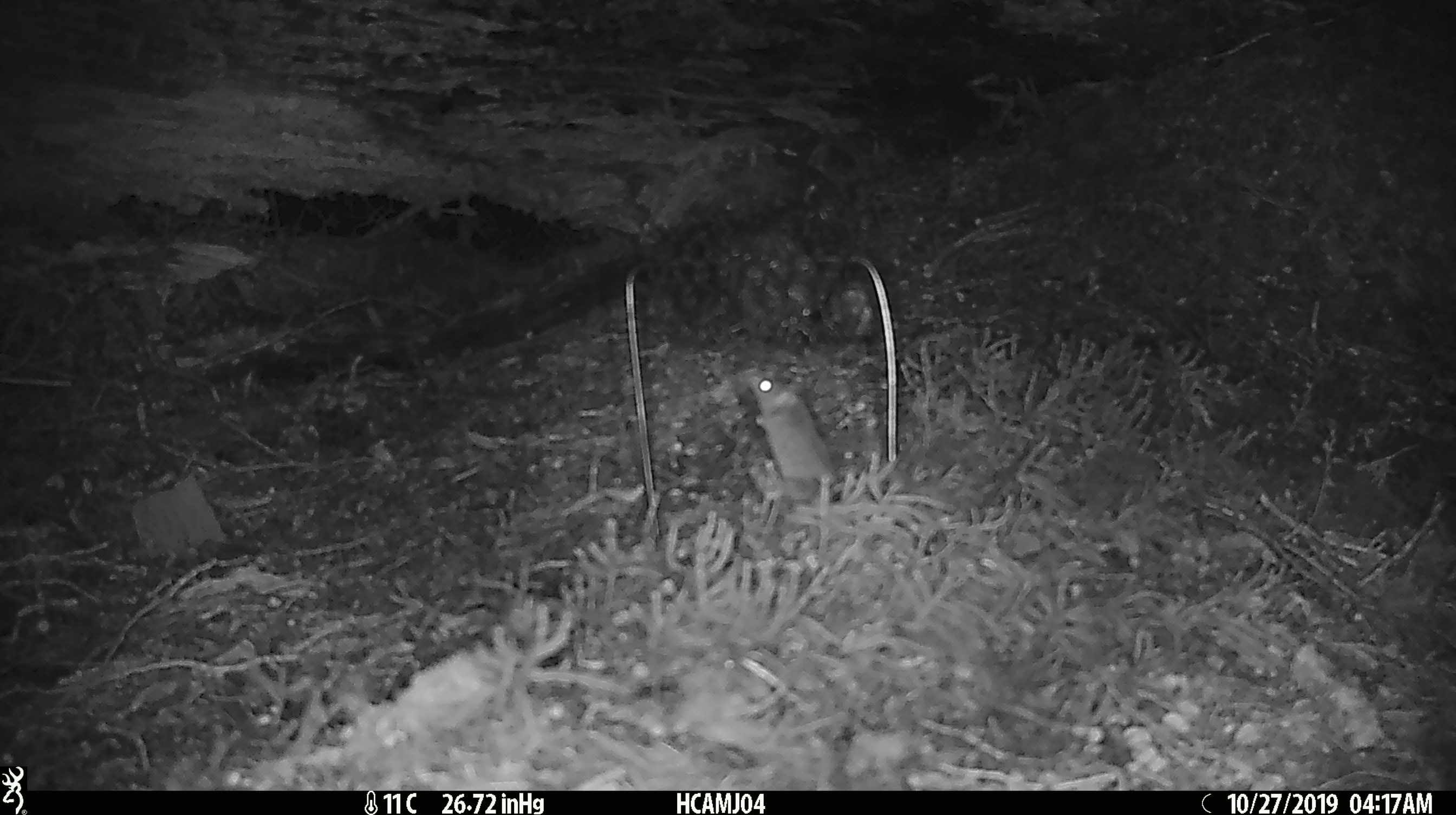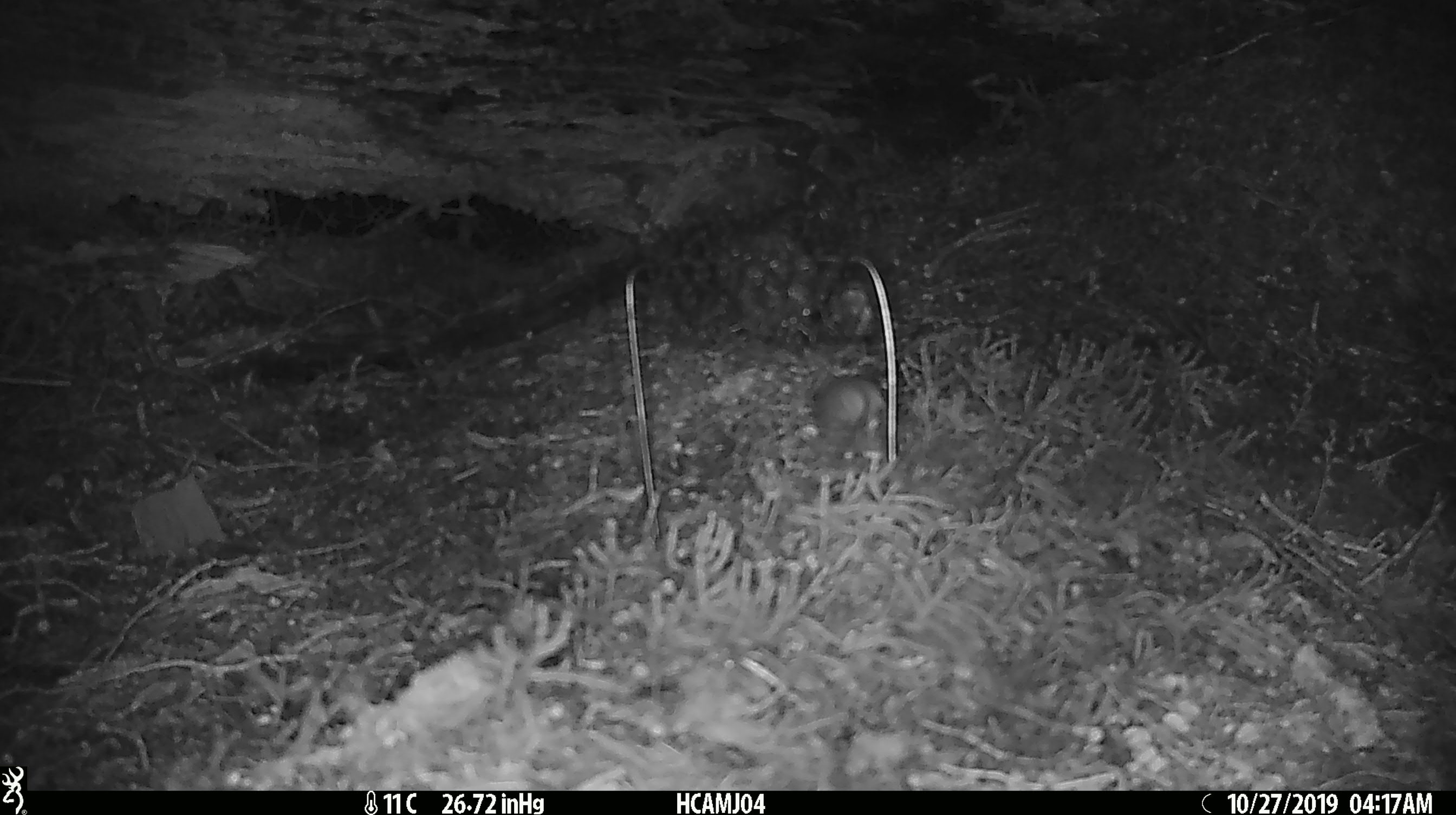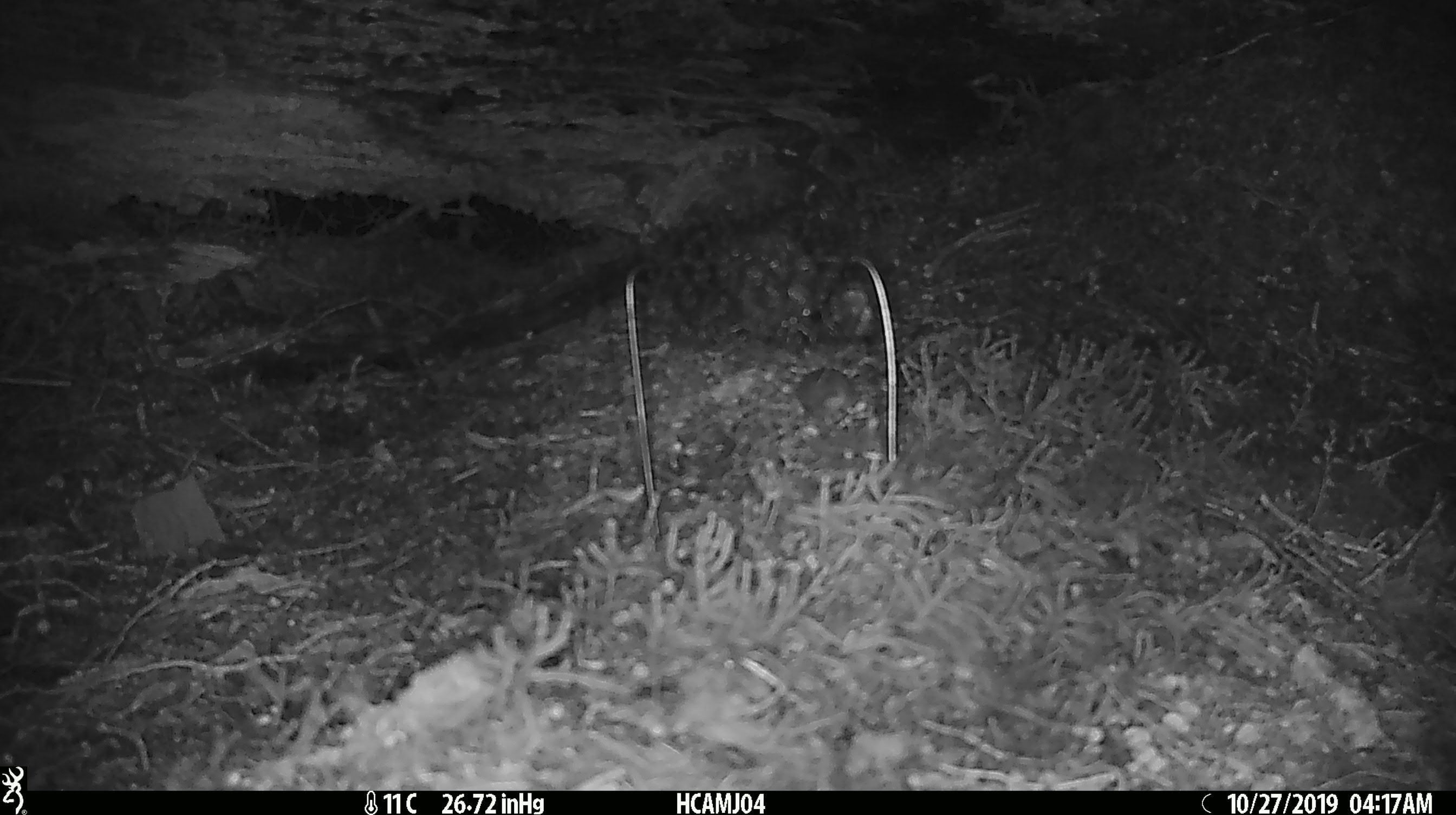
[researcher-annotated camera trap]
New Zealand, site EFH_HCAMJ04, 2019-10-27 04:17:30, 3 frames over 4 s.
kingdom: Animalia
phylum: Chordata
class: Mammalia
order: Rodentia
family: Muridae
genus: Mus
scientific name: Mus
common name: mouse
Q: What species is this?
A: Mouse (Mus).